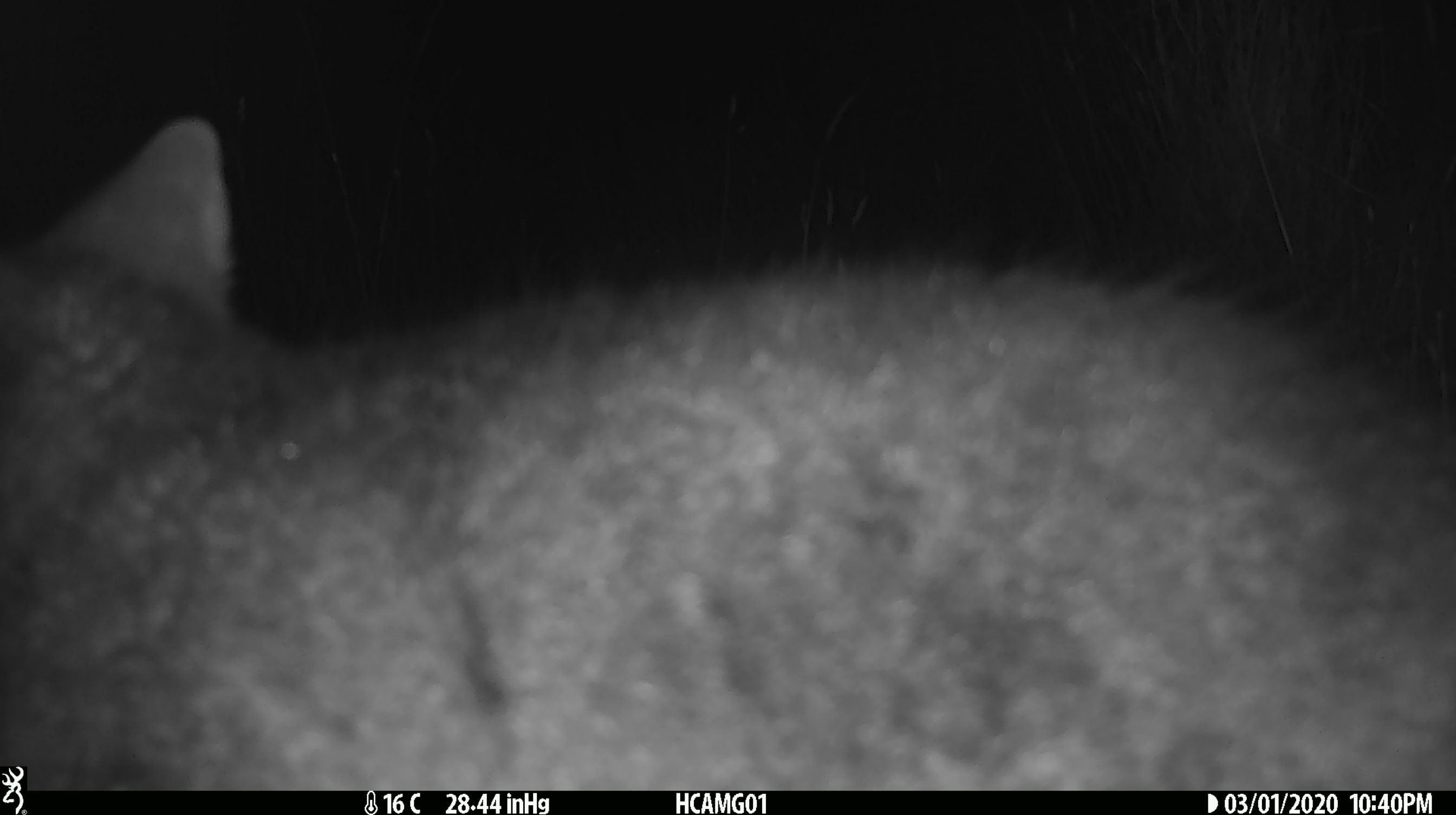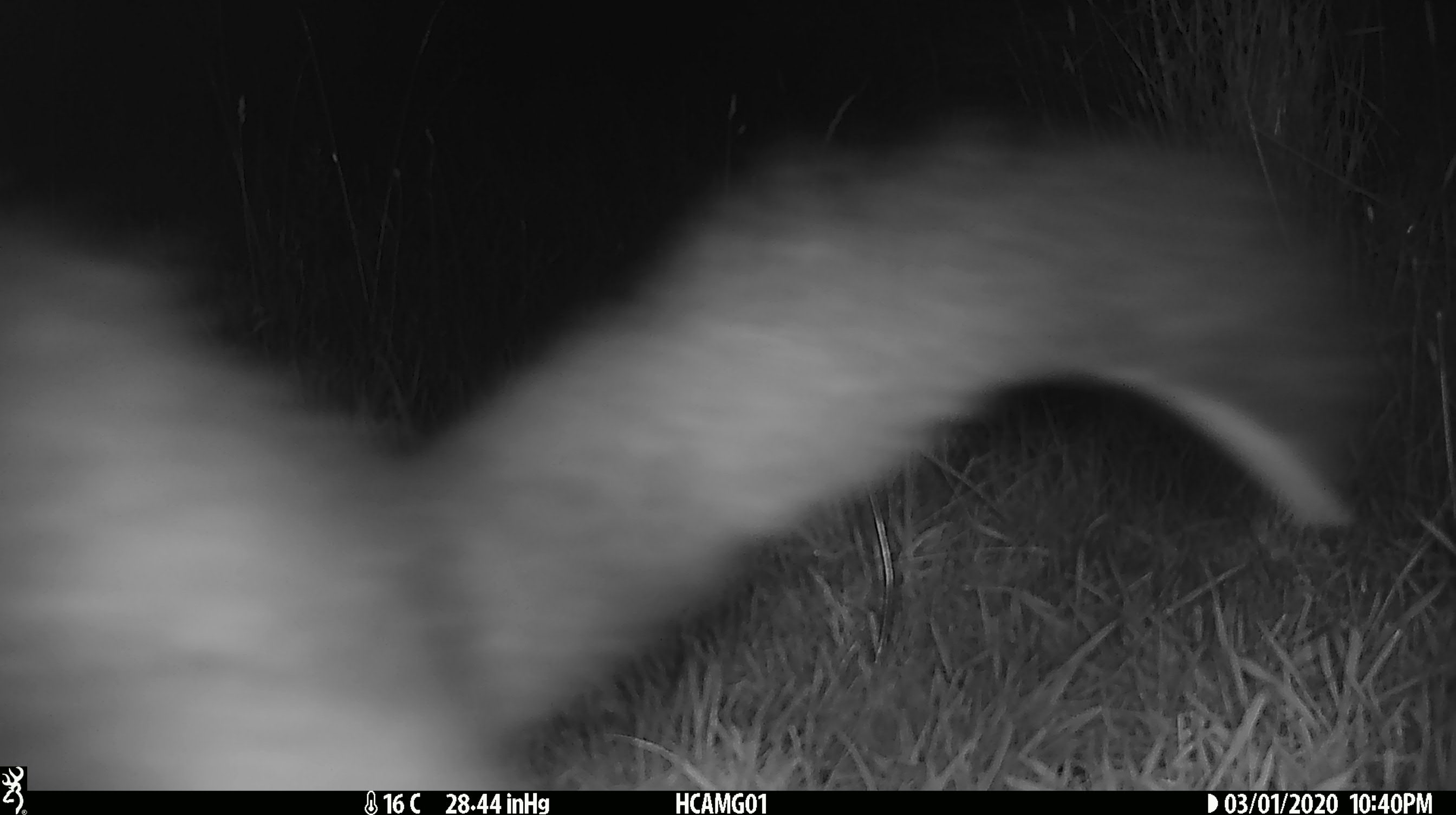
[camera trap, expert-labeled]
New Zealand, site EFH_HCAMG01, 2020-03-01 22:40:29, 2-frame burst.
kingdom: Animalia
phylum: Chordata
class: Mammalia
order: Diprotodontia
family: Phalangeridae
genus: Trichosurus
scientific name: Trichosurus vulpecula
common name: common brushtail possum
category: possum